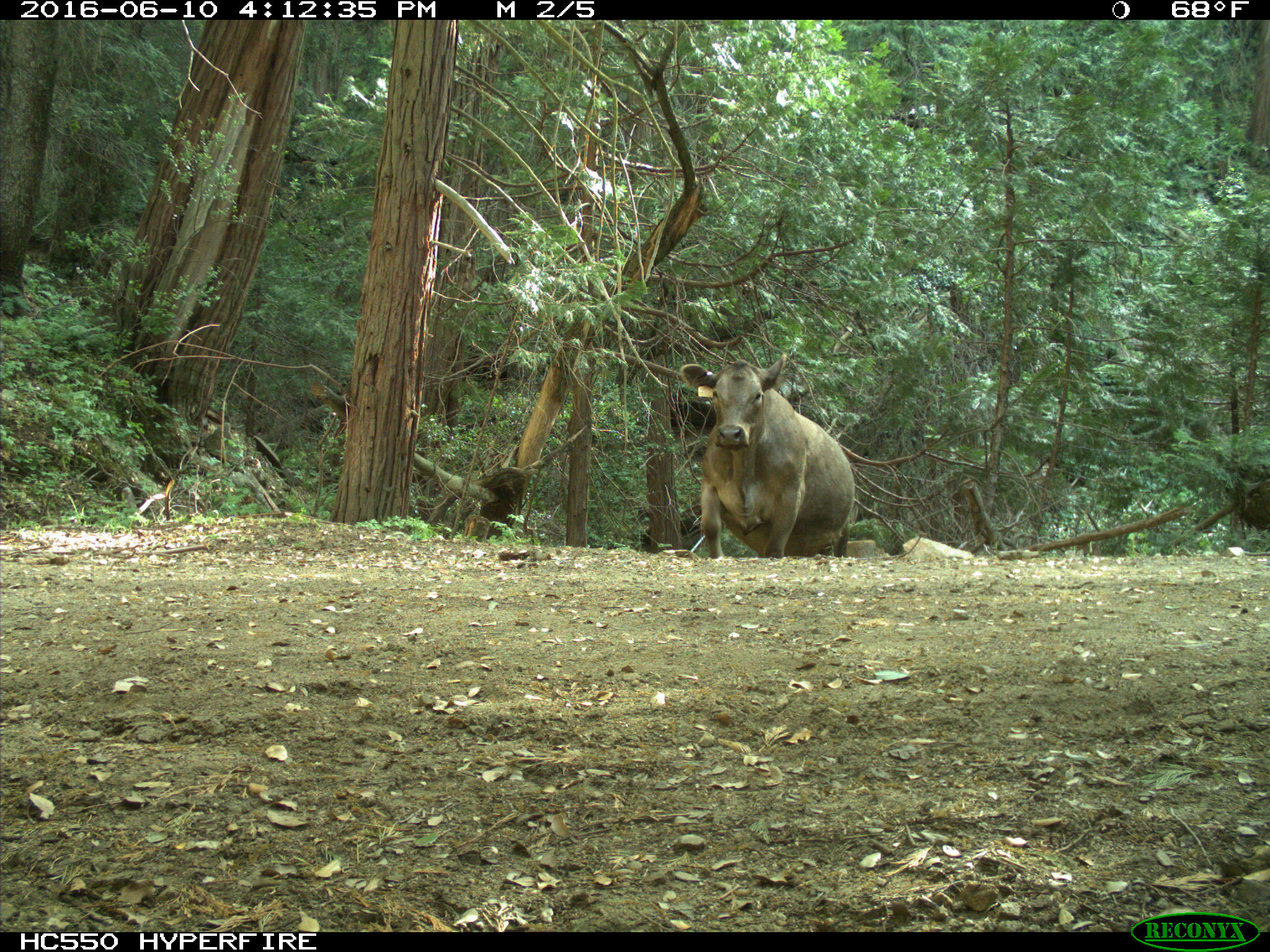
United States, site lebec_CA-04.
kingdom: Animalia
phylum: Chordata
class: Mammalia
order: Artiodactyla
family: Bovidae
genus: Bos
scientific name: Bos taurus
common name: domestic cow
Bos taurus (domestic cow).